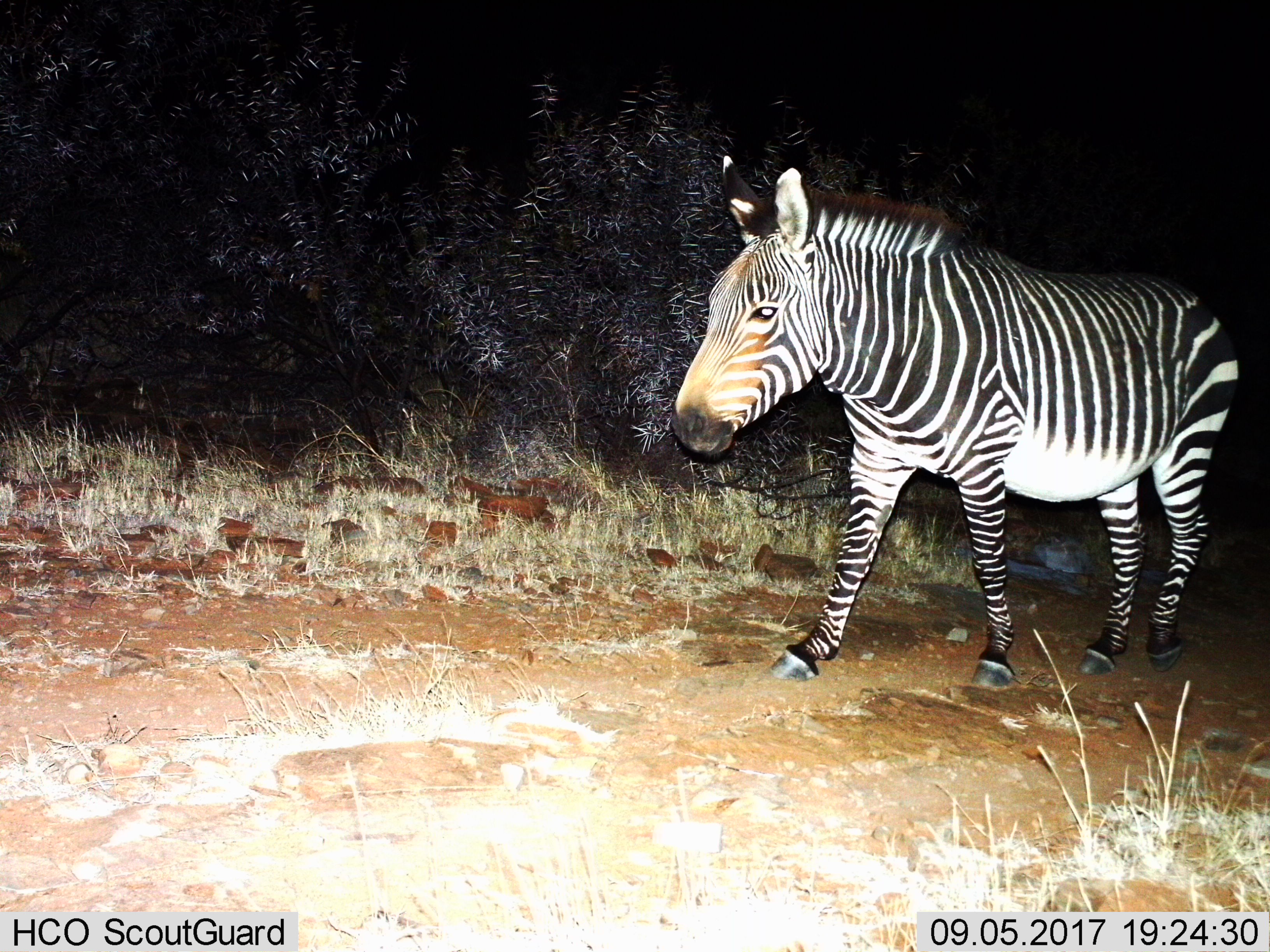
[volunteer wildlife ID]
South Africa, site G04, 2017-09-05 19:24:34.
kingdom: Animalia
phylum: Chordata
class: Mammalia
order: Perissodactyla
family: Equidae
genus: Equus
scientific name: Equus zebra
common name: mountain zebra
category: zebramountain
Zebramountain (mountain zebra) (Equus zebra), count 1. Behavior (volunteer vote fractions): standing 29%, resting 0%, moving 71%, interacting 0%. Young present (vote fraction): 0%. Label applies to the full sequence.